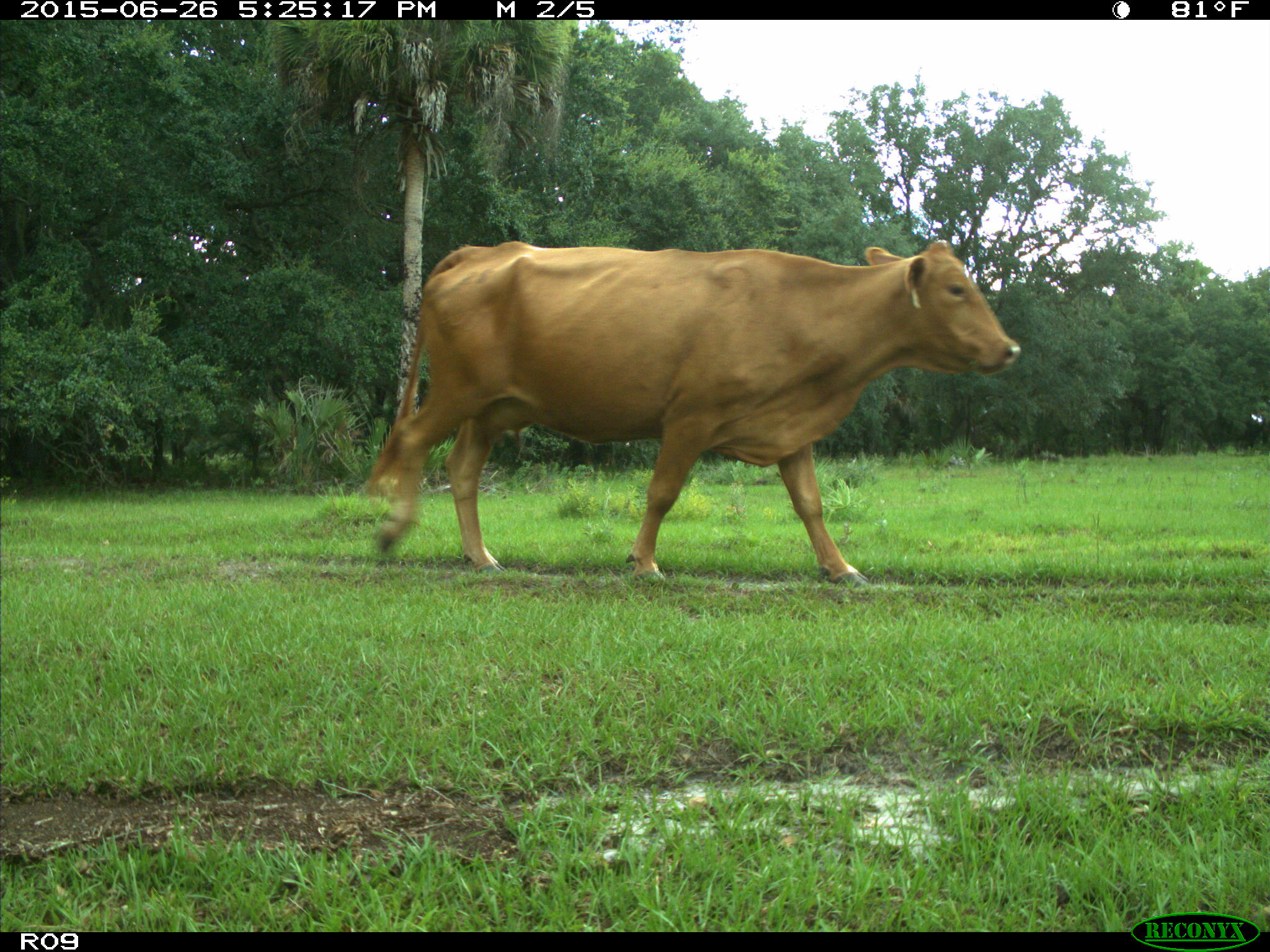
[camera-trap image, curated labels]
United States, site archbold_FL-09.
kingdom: Animalia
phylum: Chordata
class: Mammalia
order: Artiodactyla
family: Bovidae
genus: Bos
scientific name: Bos taurus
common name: domestic cow